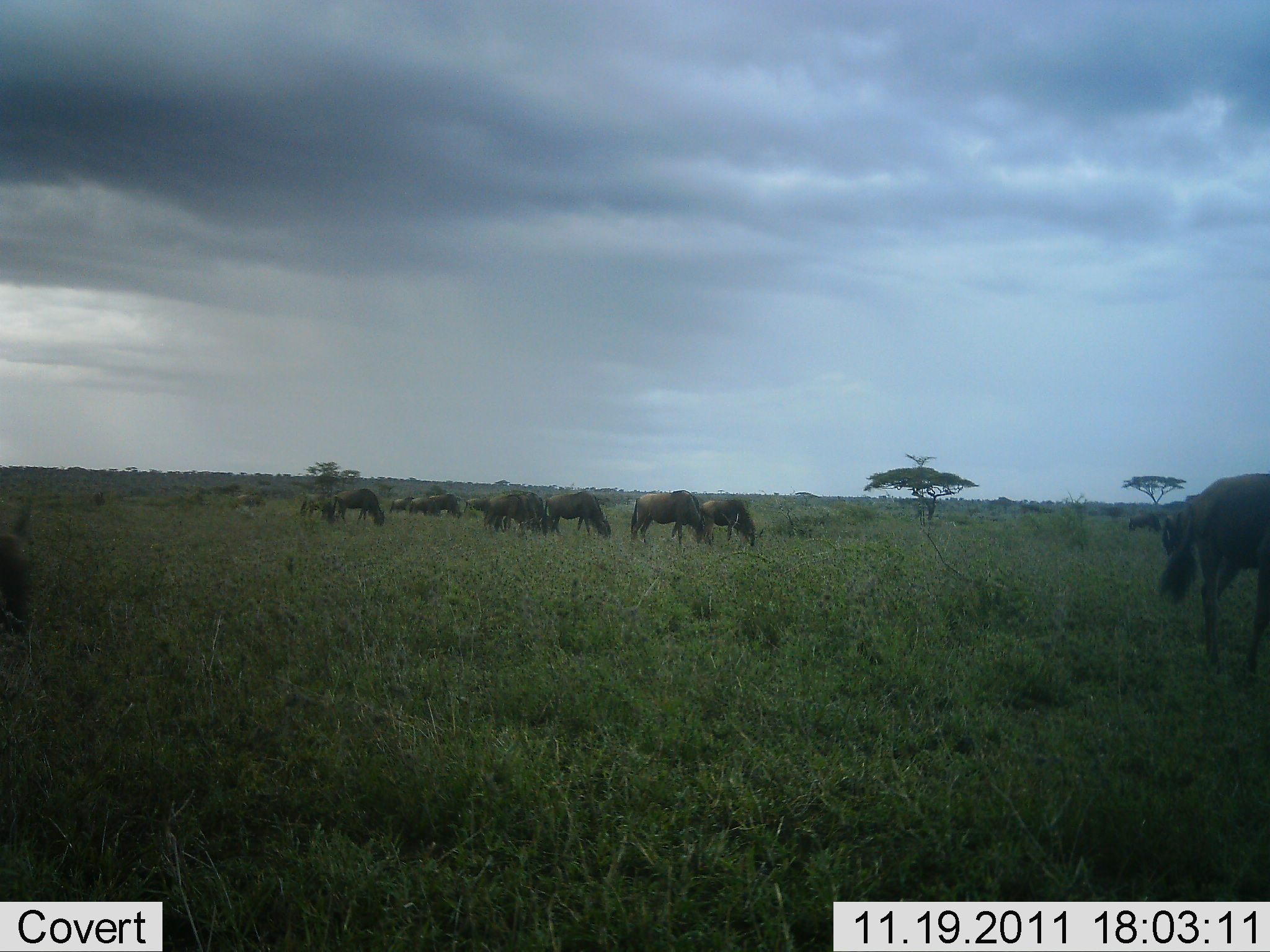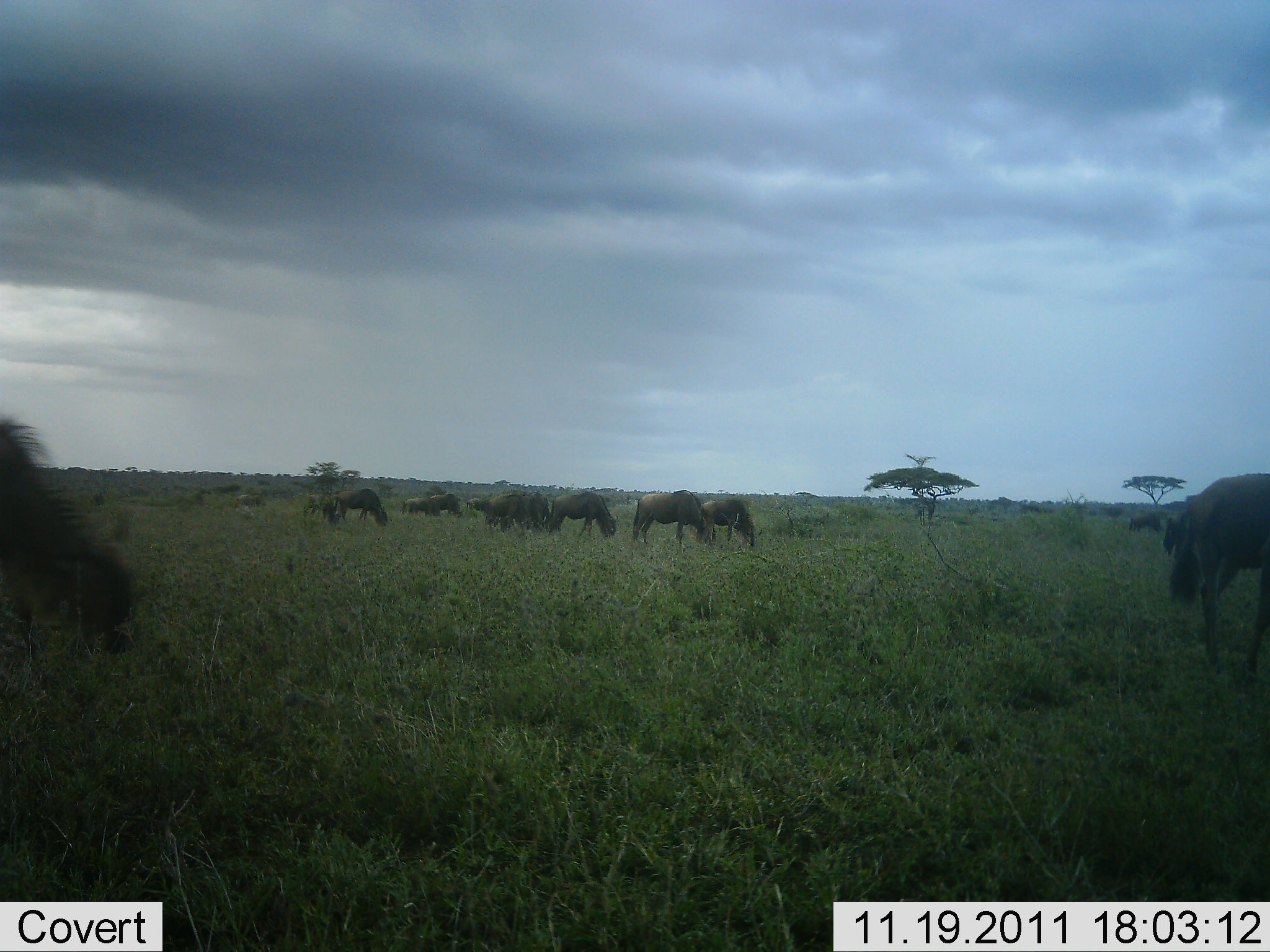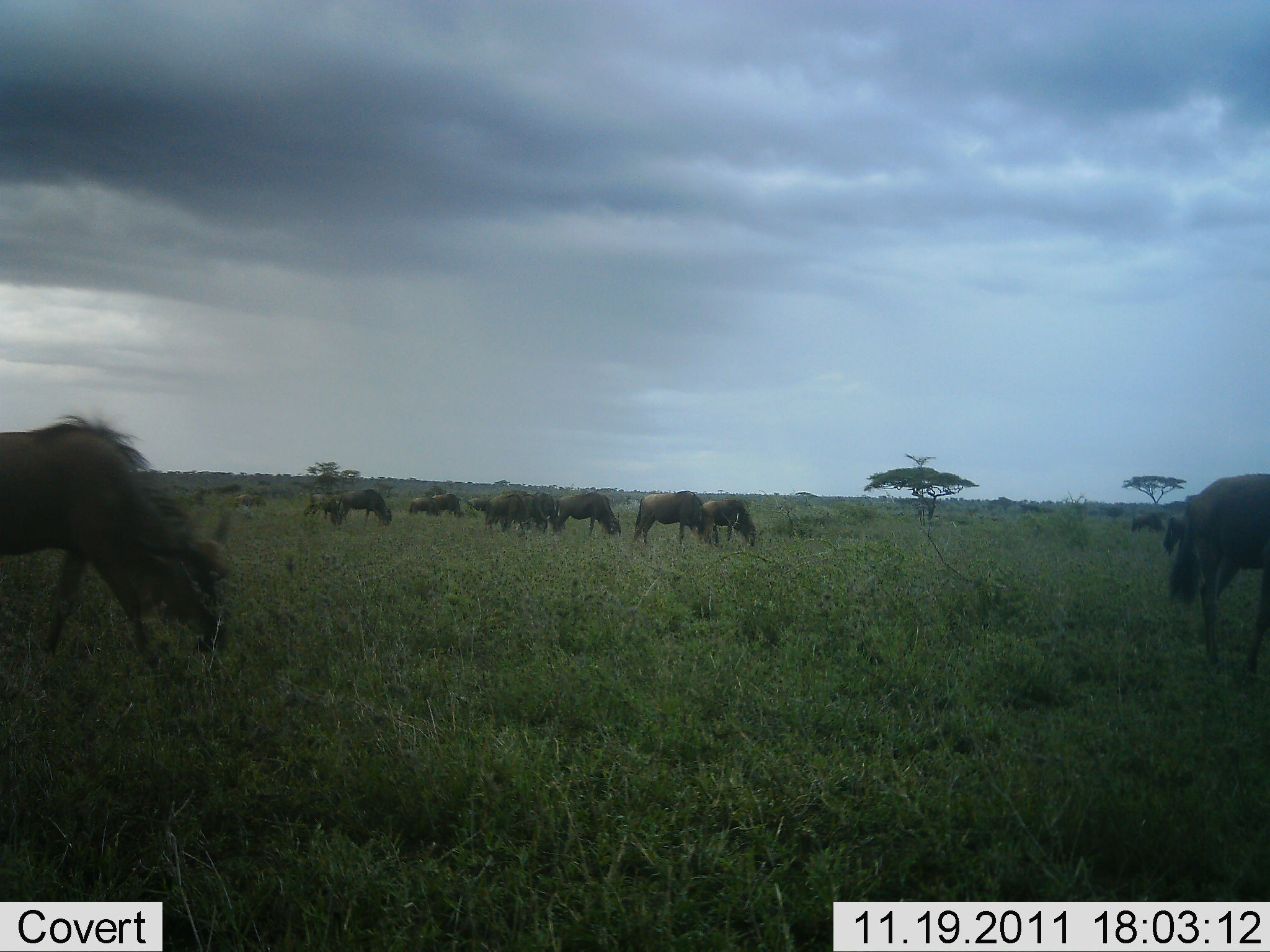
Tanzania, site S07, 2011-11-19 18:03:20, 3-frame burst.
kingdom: Animalia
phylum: Chordata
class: Mammalia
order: Artiodactyla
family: Bovidae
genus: Connochaetes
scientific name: Connochaetes taurinus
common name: blue wildebeest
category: wildebeest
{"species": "wildebeest (blue wildebeest) (Connochaetes taurinus)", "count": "11-50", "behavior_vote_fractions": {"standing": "40%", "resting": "10%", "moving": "40%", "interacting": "0%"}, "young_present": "0%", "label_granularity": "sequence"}